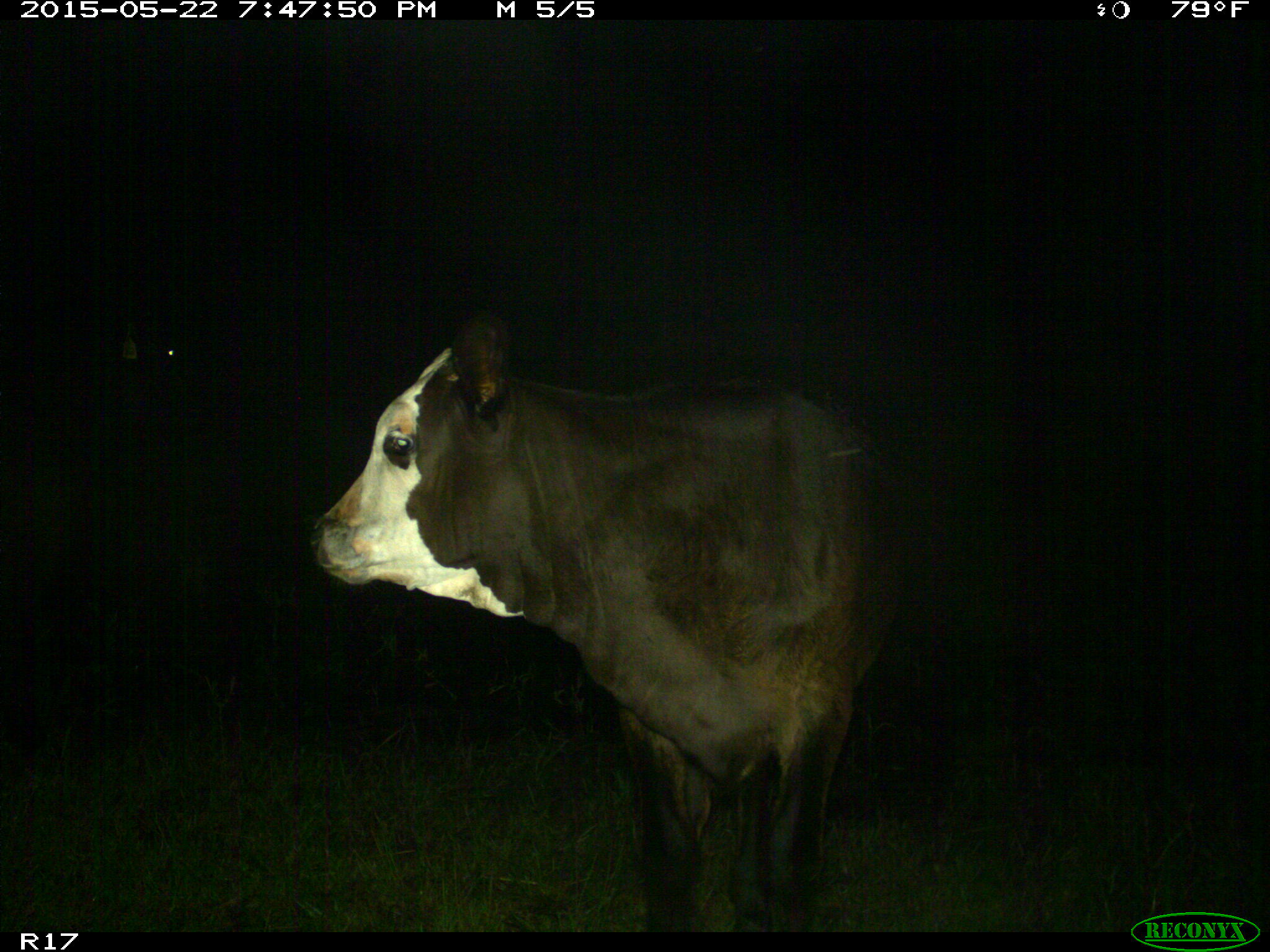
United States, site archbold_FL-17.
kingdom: Animalia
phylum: Chordata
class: Mammalia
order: Artiodactyla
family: Bovidae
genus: Bos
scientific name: Bos taurus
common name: domestic cow